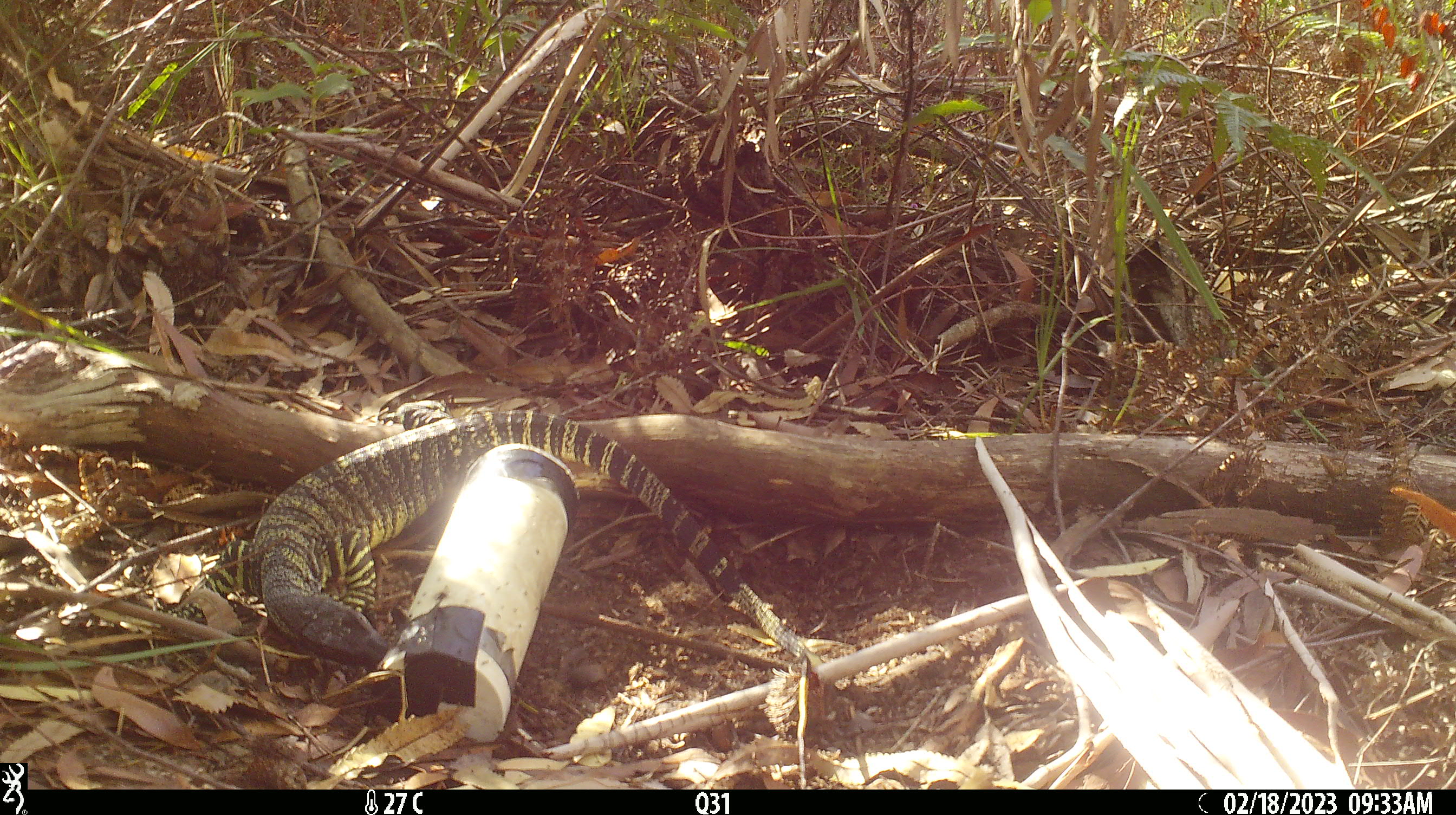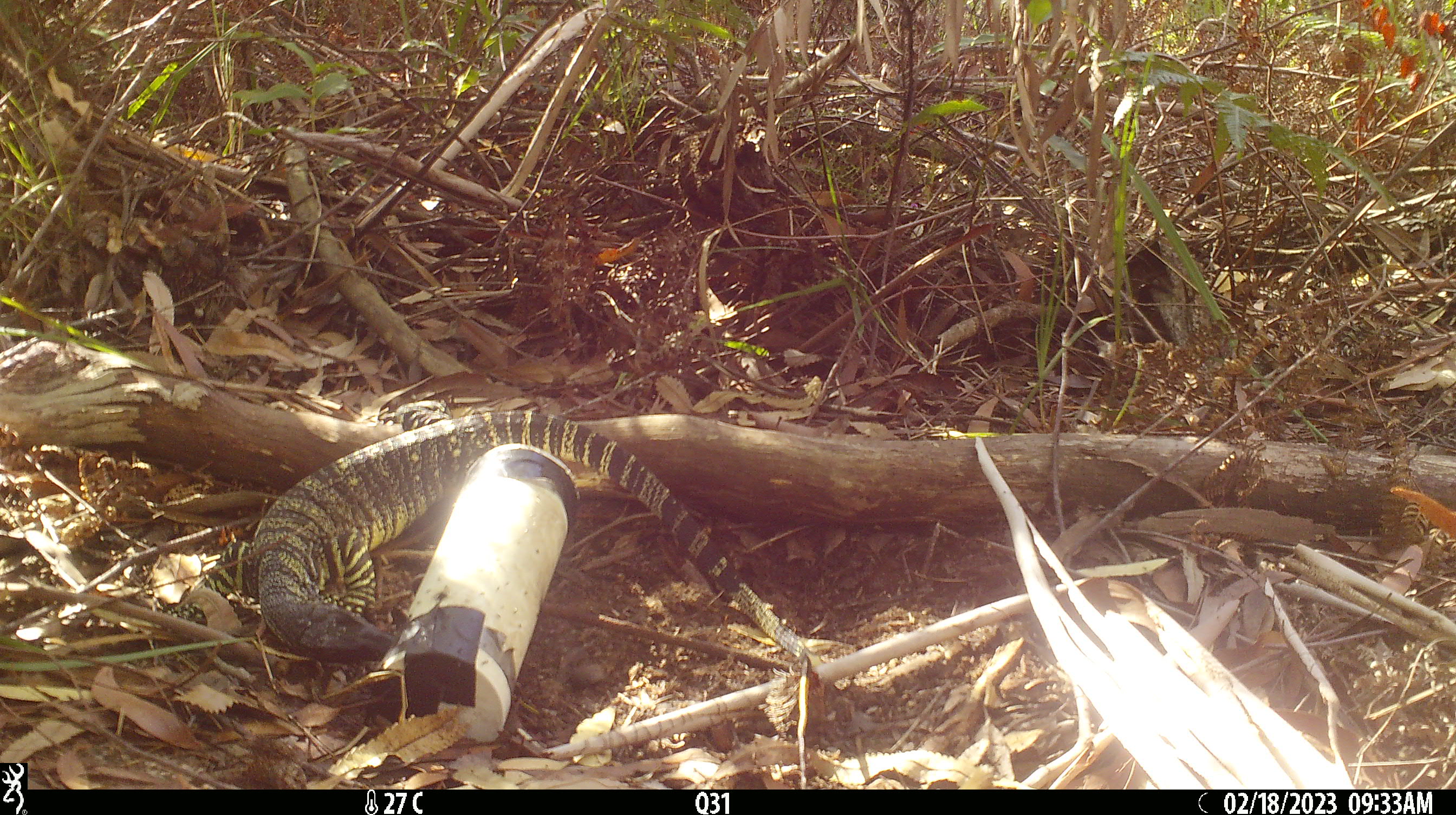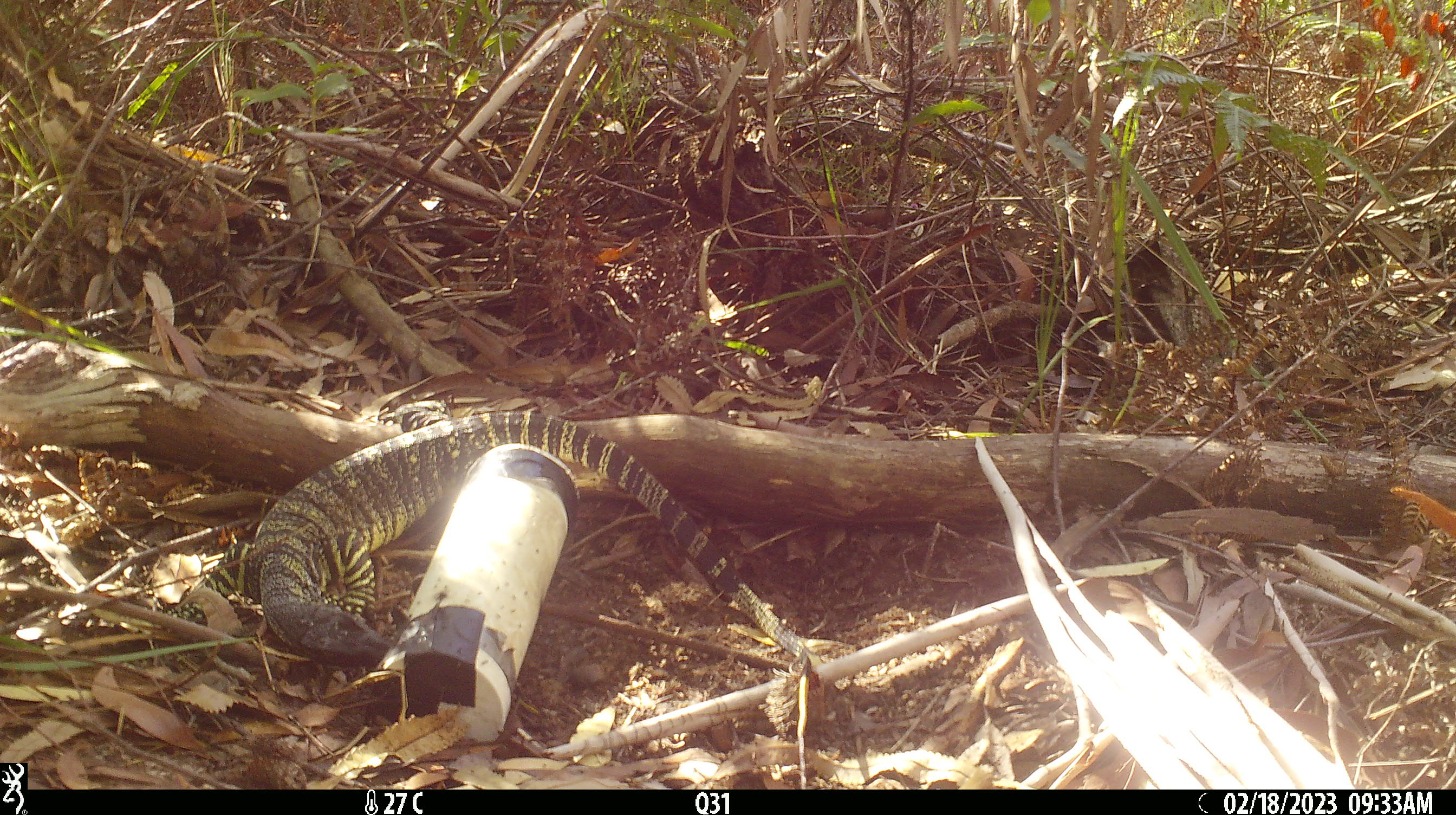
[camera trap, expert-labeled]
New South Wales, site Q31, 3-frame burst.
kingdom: Animalia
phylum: Chordata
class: Reptilia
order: Squamata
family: Varanidae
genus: Varanus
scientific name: Varanus varius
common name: lace monitor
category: goanna